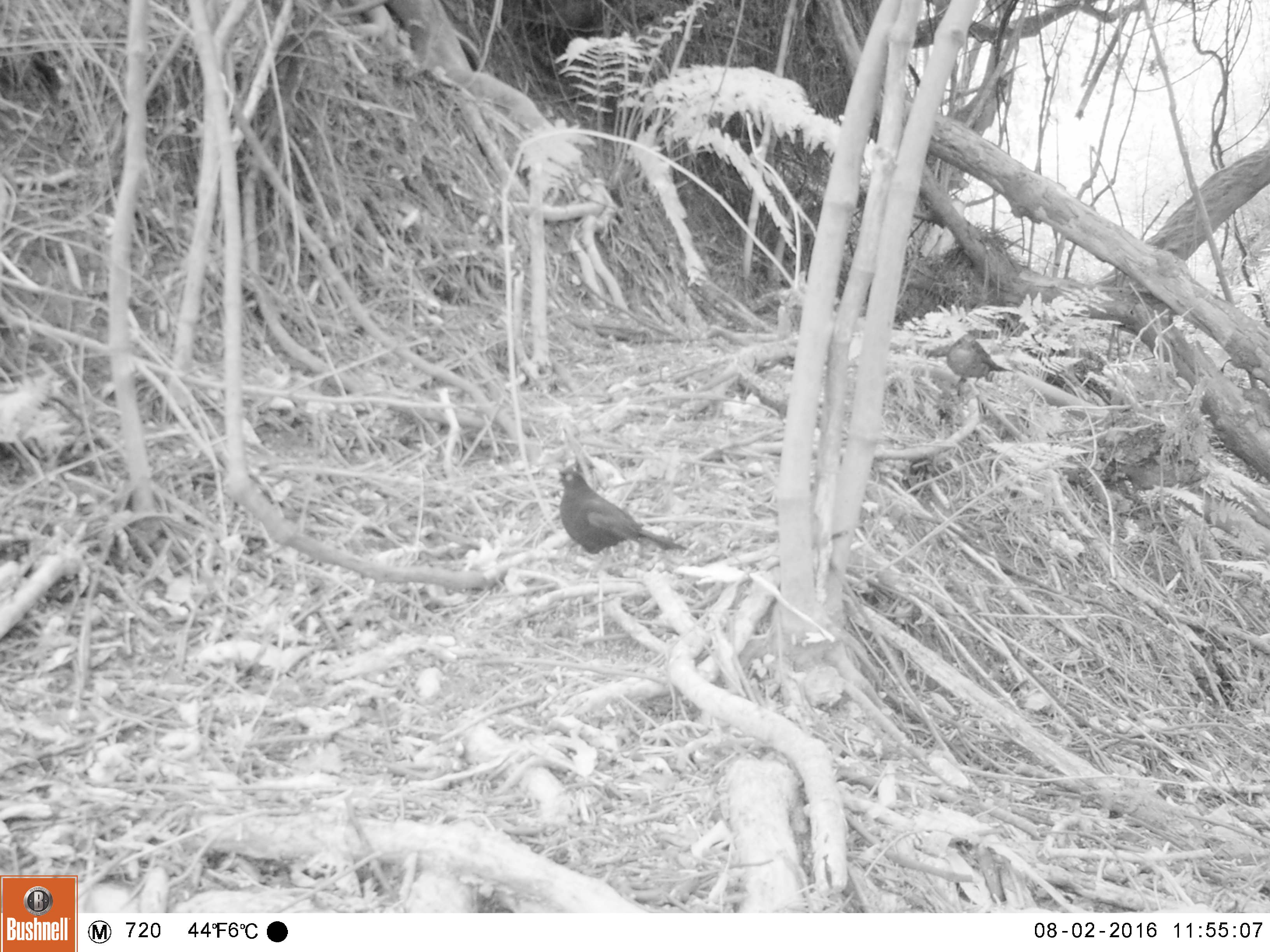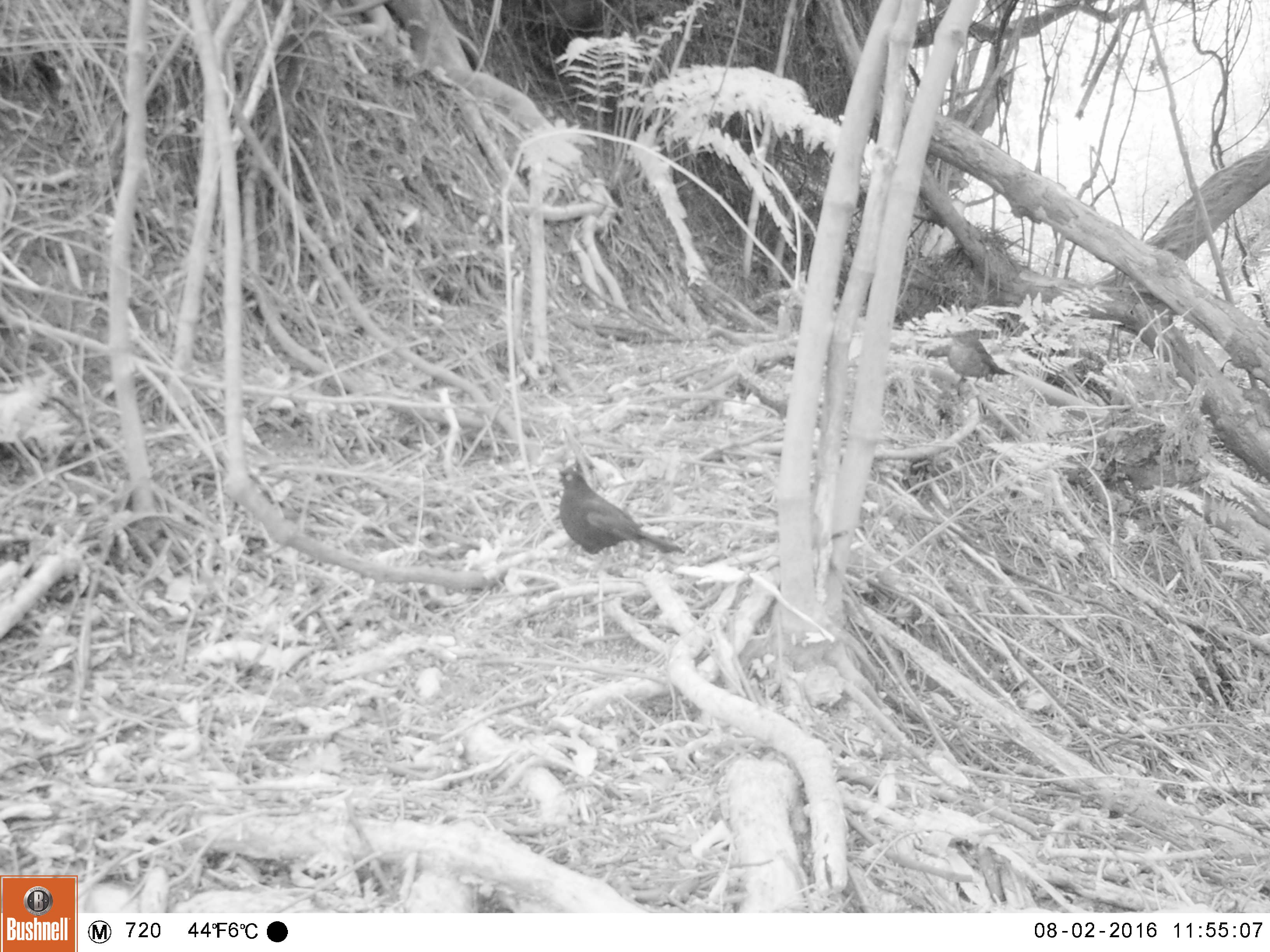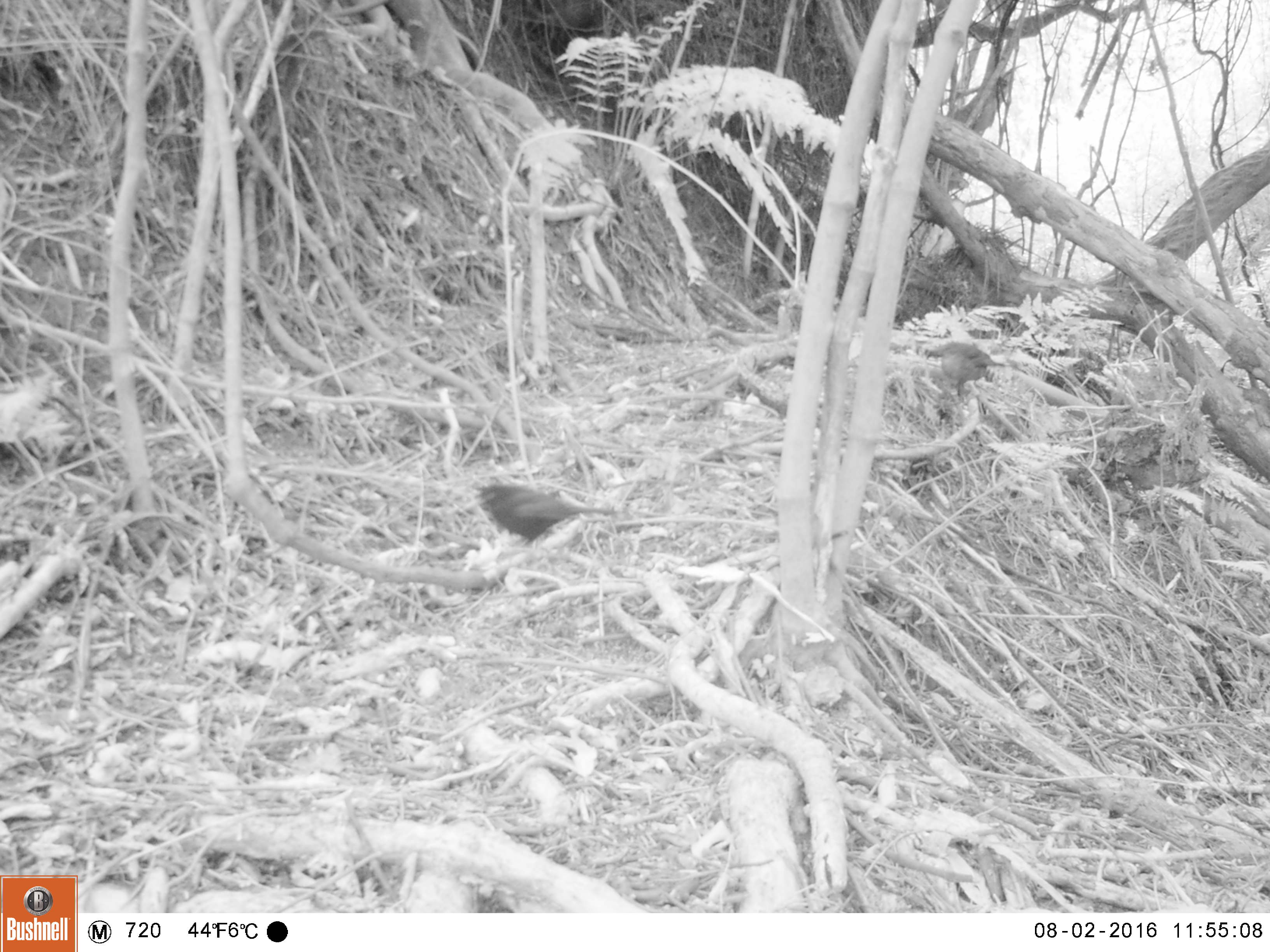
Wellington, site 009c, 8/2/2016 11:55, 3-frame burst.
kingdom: Animalia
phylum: Chordata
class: Aves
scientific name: Aves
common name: bird